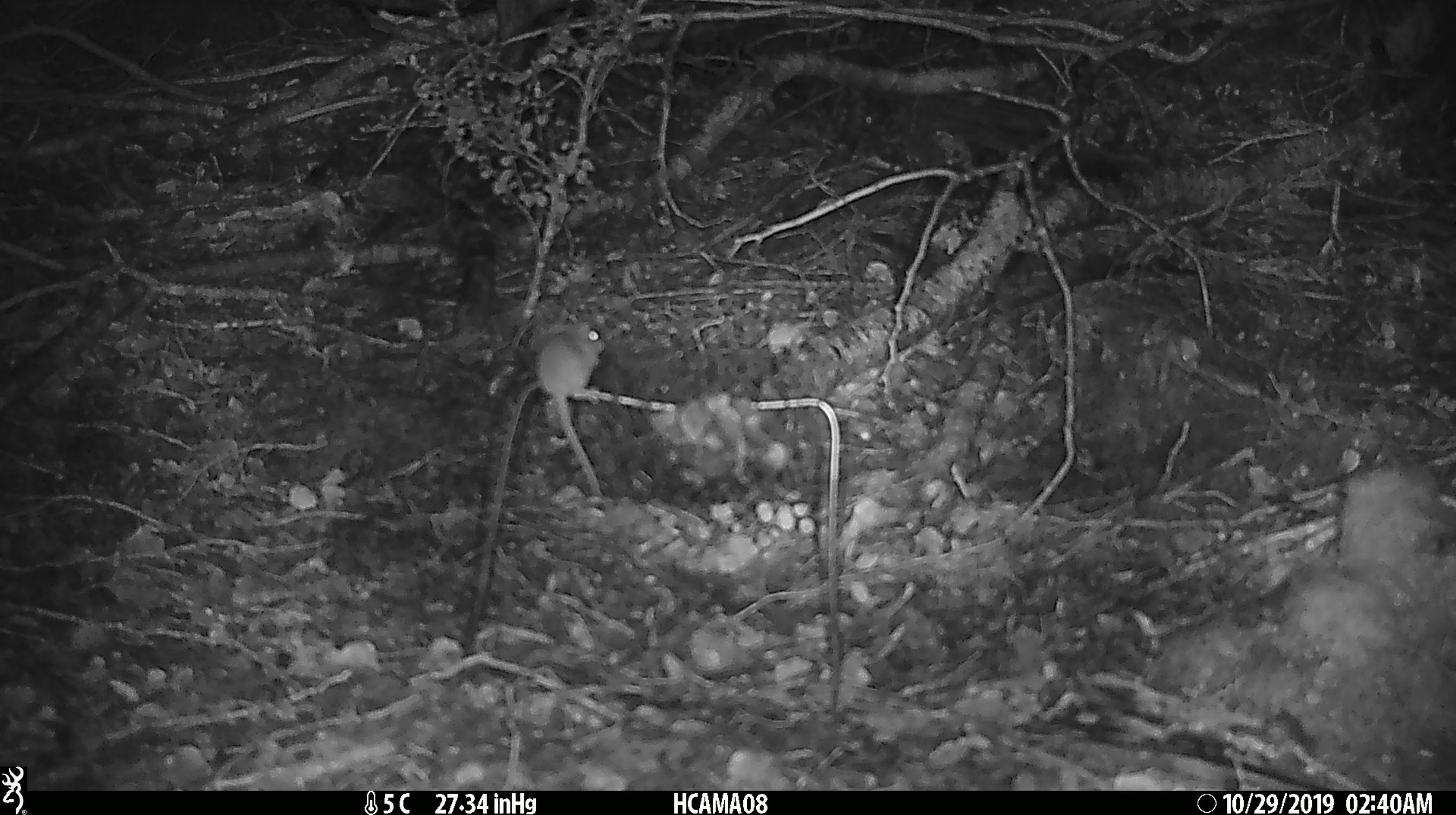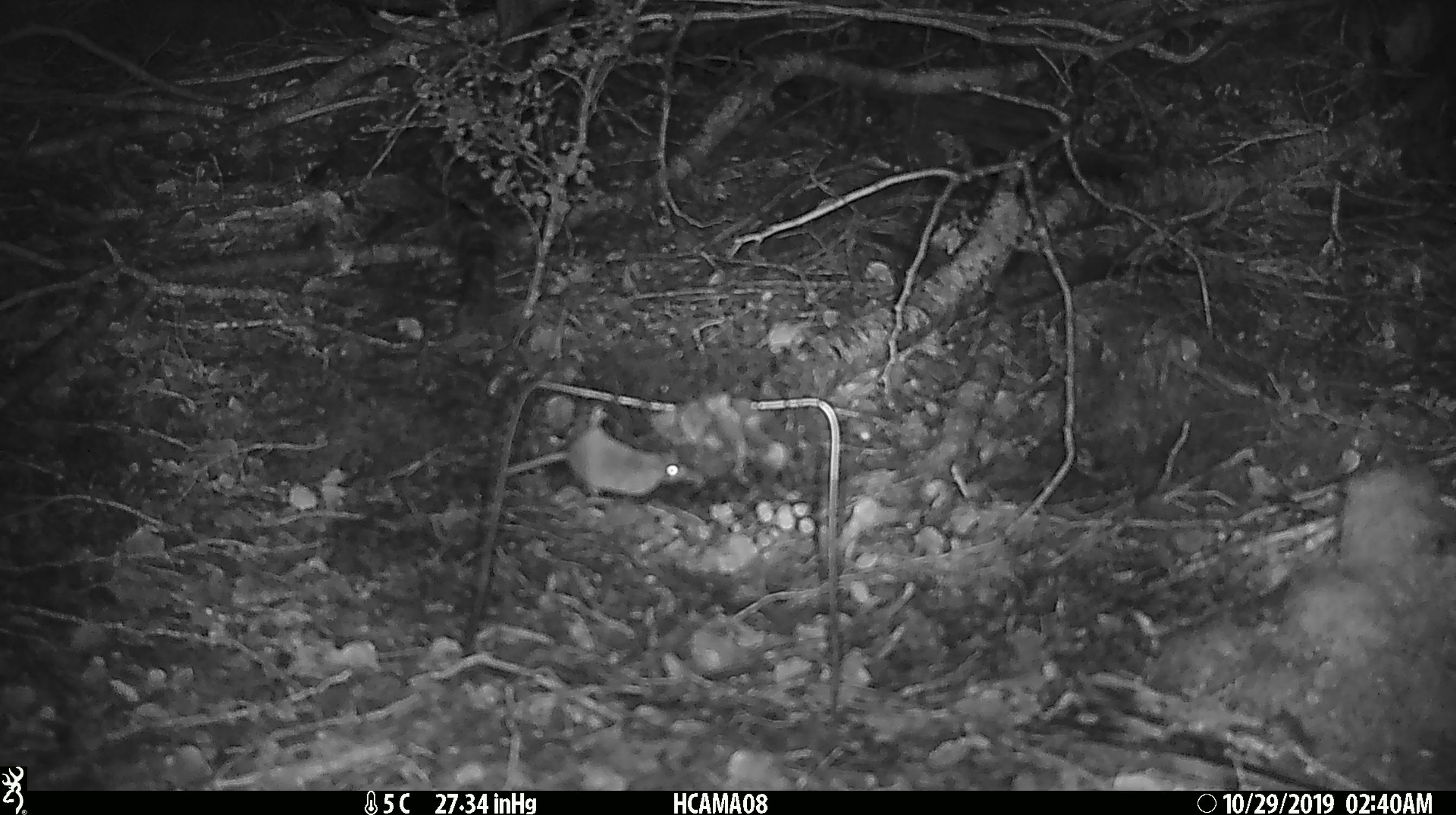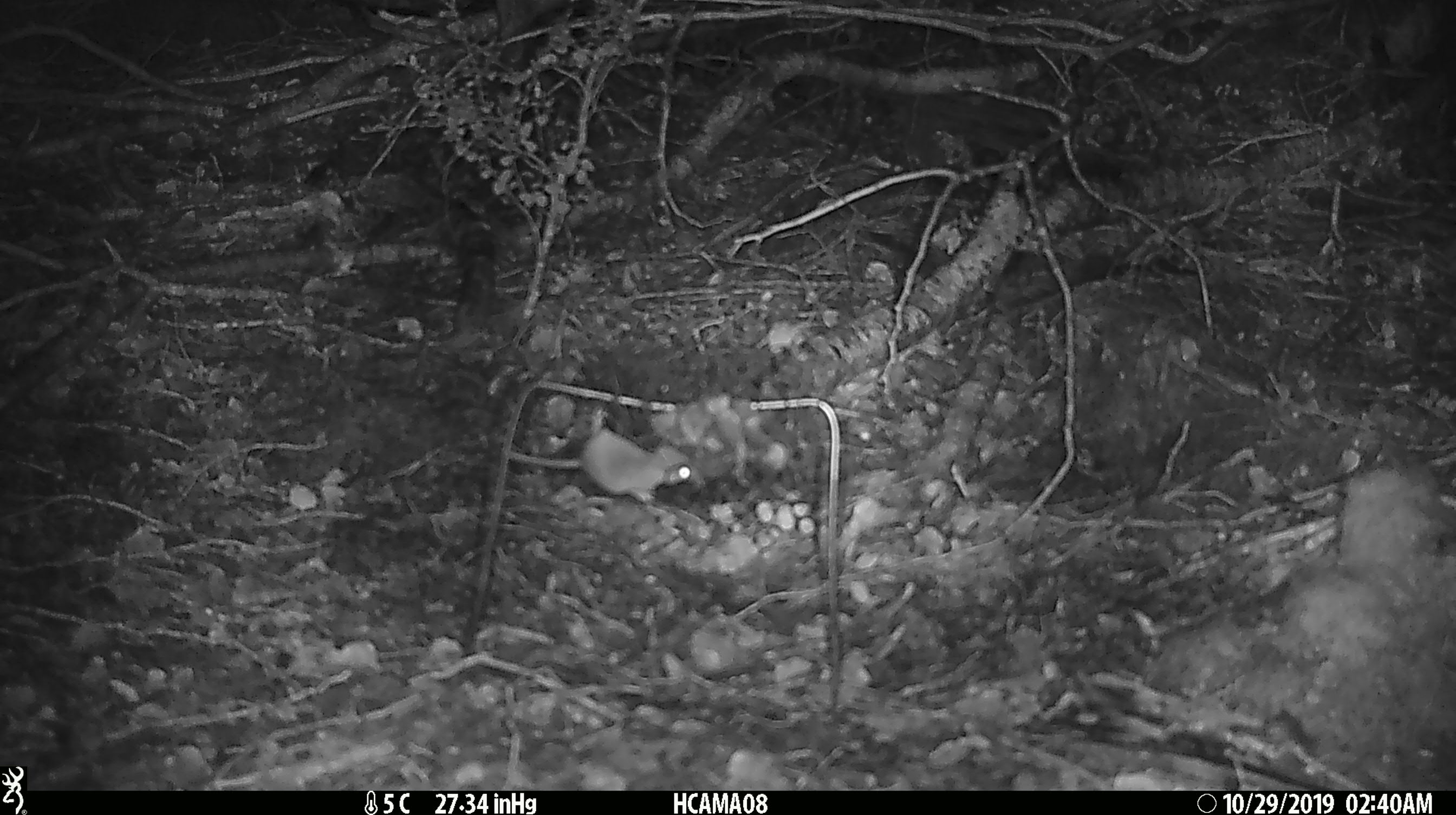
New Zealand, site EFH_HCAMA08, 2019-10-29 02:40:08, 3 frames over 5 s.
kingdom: Animalia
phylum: Chordata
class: Mammalia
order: Rodentia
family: Muridae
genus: Mus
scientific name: Mus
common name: mouse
Mouse (Mus).